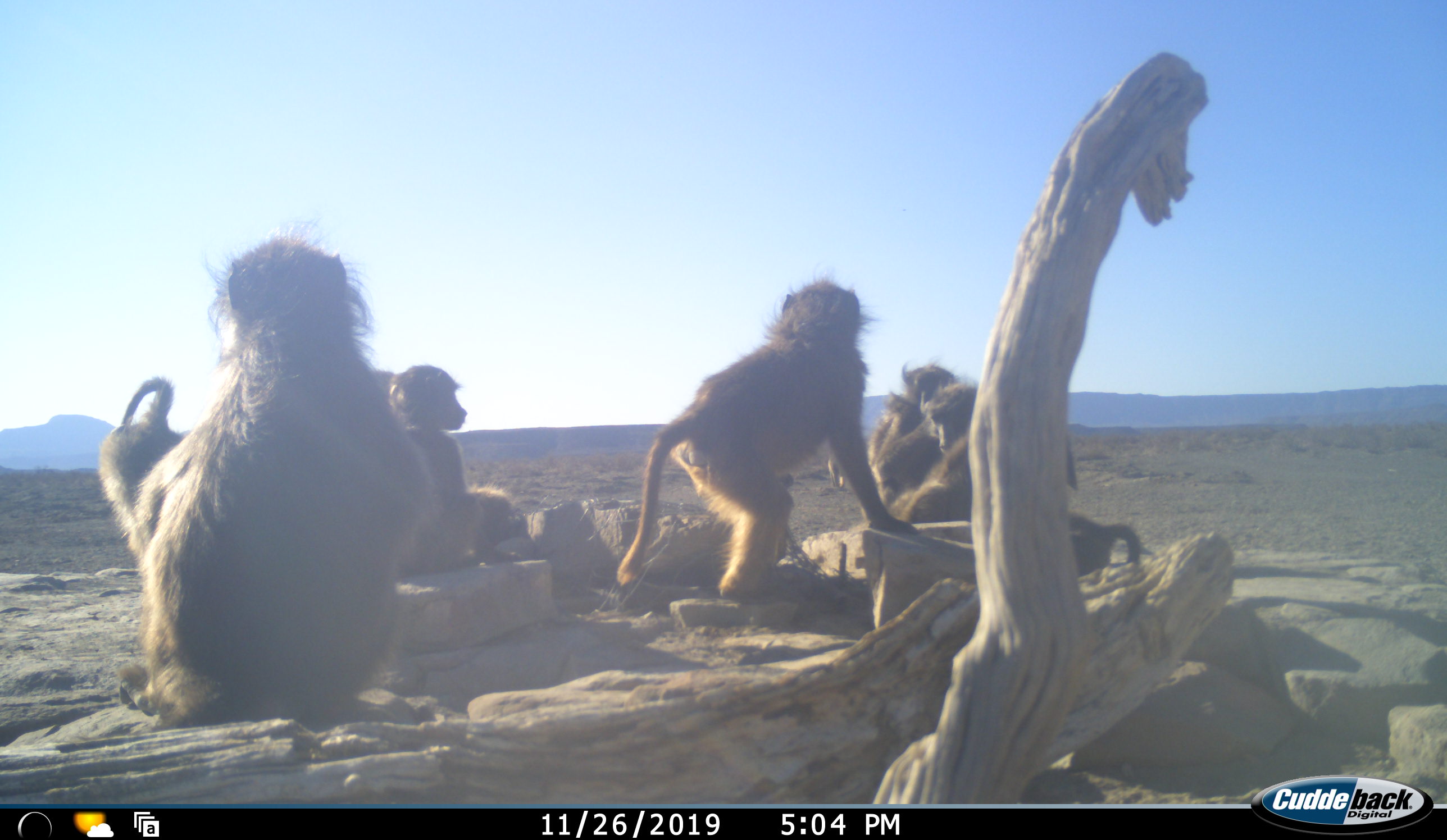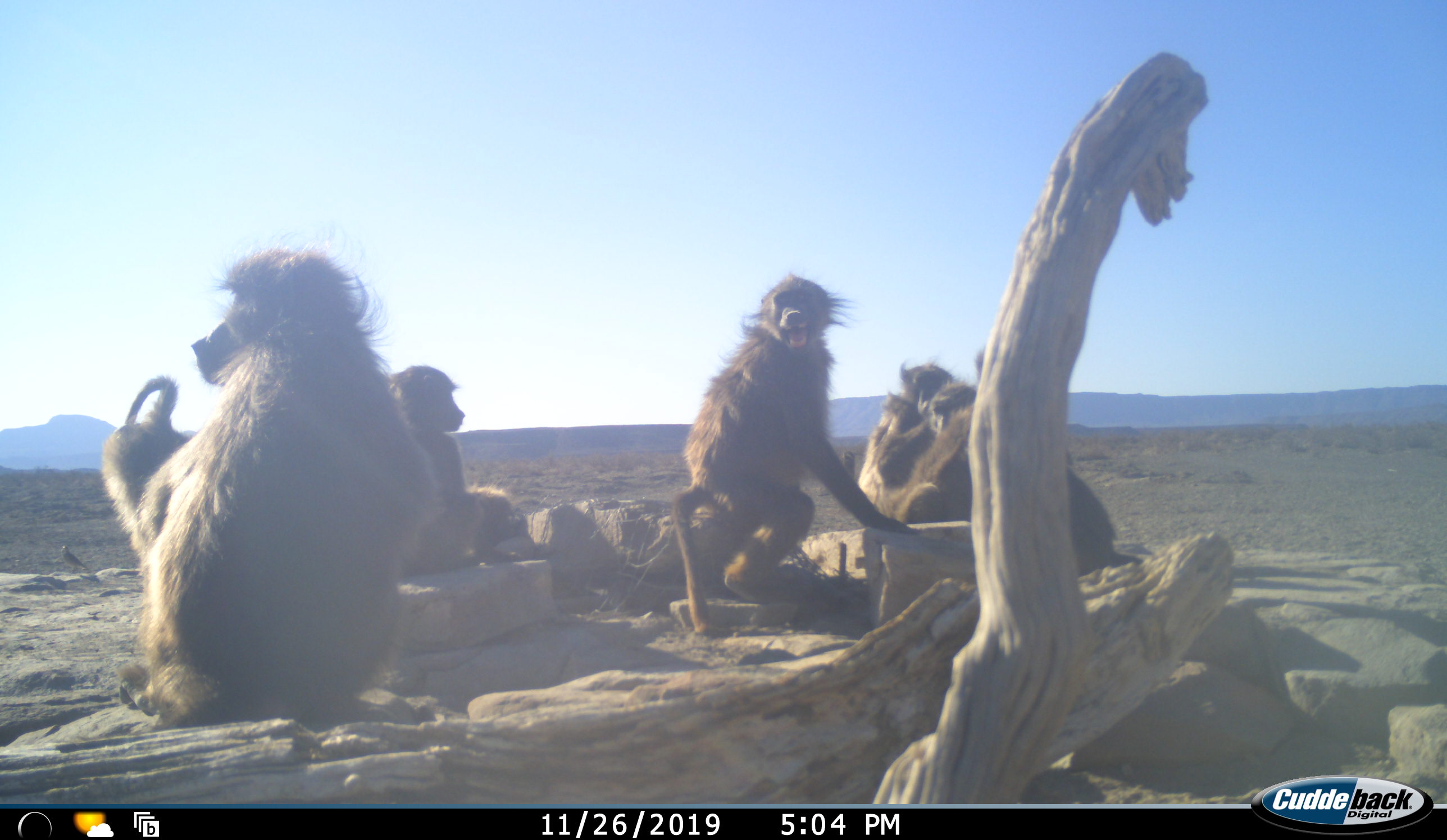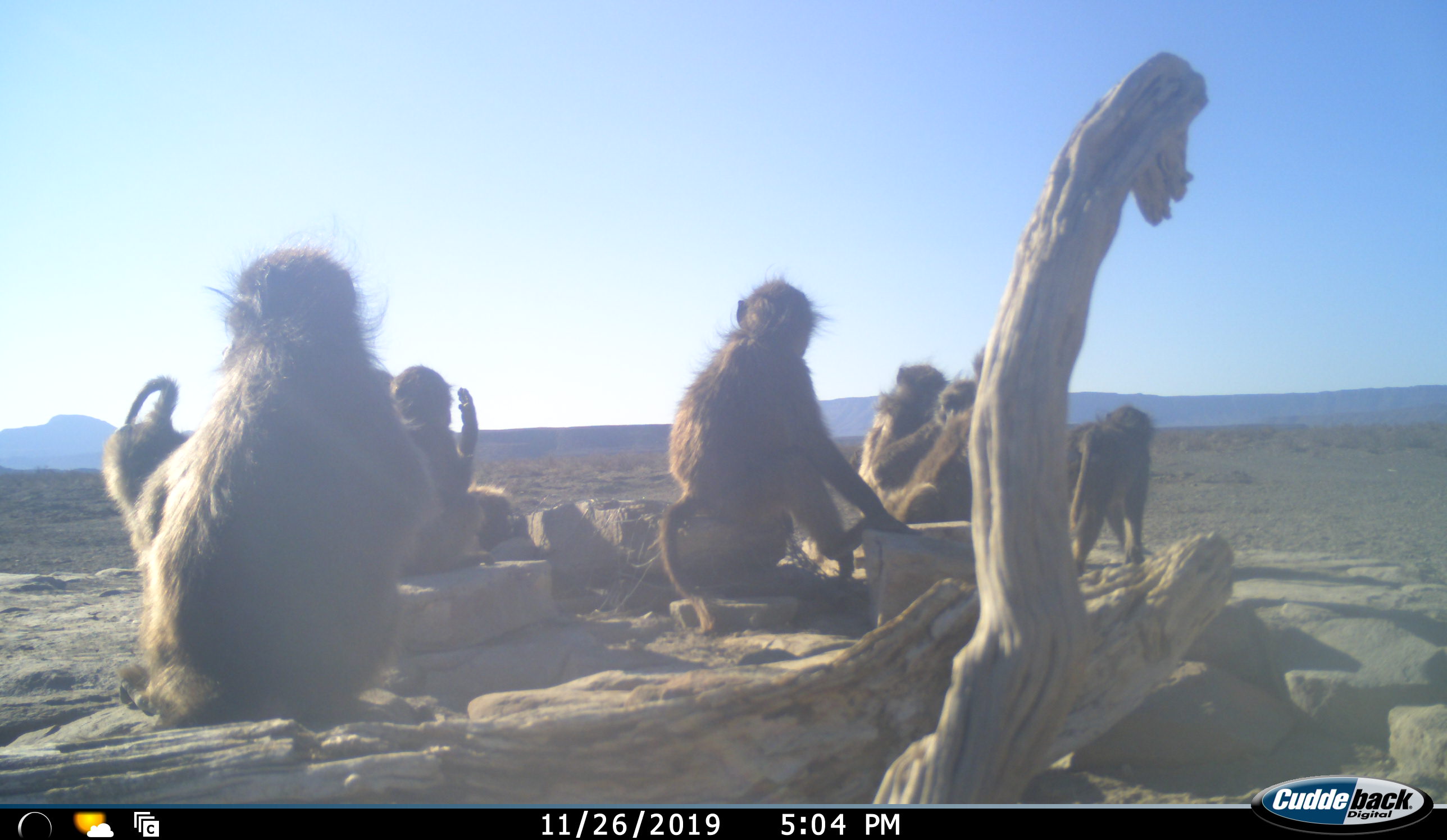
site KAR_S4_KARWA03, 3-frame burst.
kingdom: Animalia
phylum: Chordata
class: Mammalia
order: Primates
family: Cercopithecidae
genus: Papio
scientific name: Papio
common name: baboon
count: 7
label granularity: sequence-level